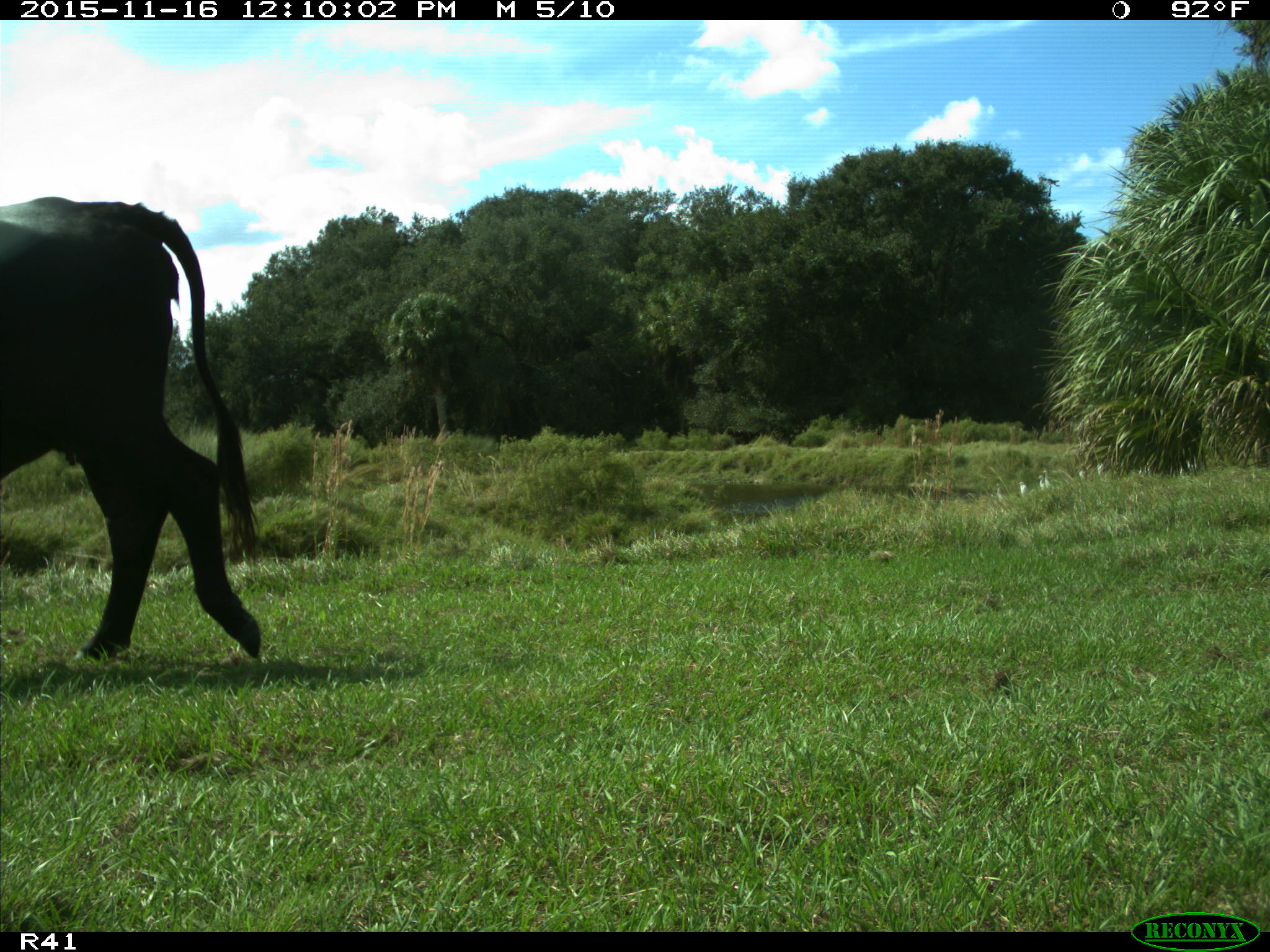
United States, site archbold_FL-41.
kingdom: Animalia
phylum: Chordata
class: Mammalia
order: Artiodactyla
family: Bovidae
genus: Bos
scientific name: Bos taurus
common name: domestic cow